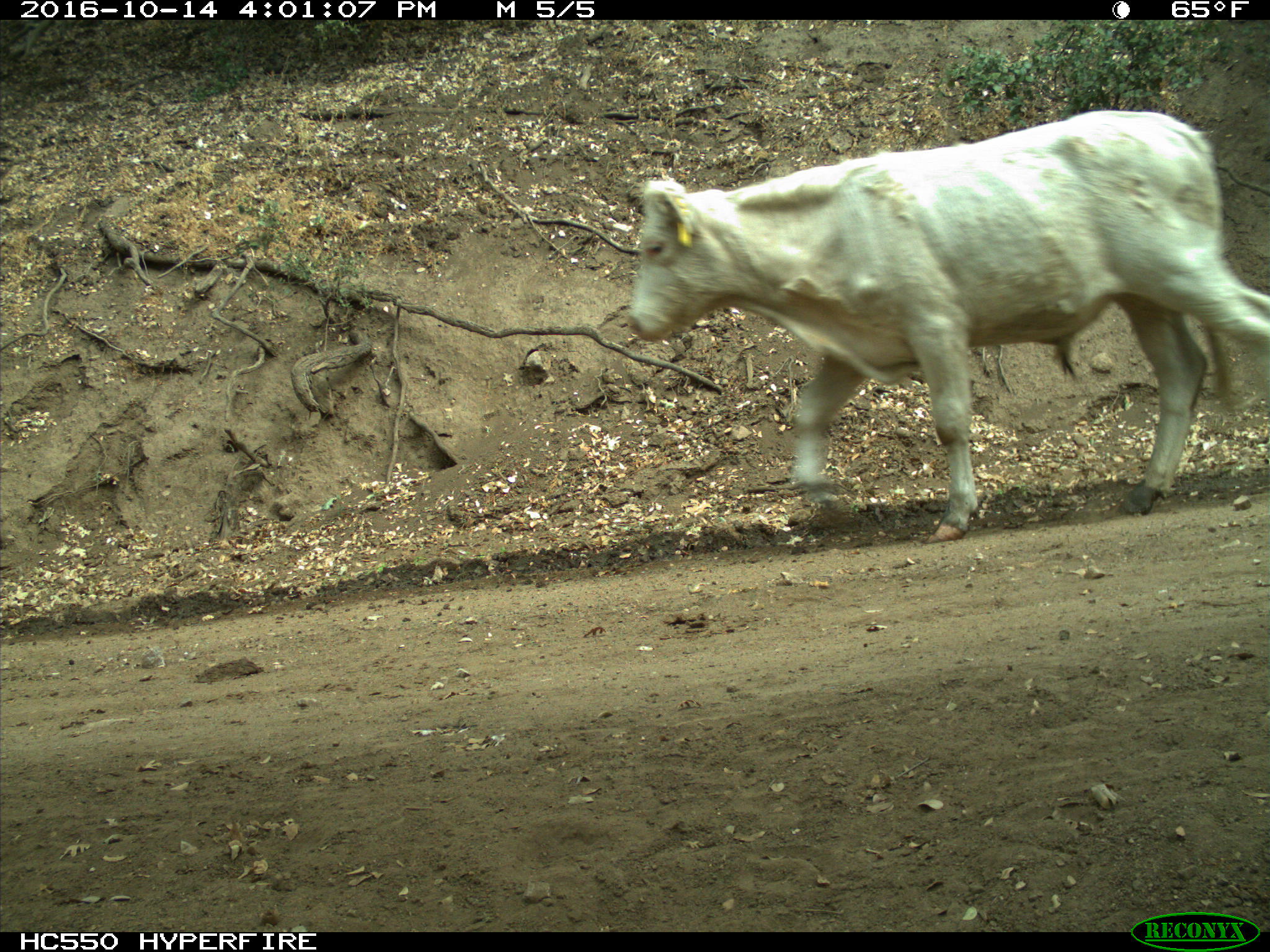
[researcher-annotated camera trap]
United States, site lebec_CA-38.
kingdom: Animalia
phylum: Chordata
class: Mammalia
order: Artiodactyla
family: Bovidae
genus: Bos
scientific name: Bos taurus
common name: domestic cow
Bos taurus (domestic cow).